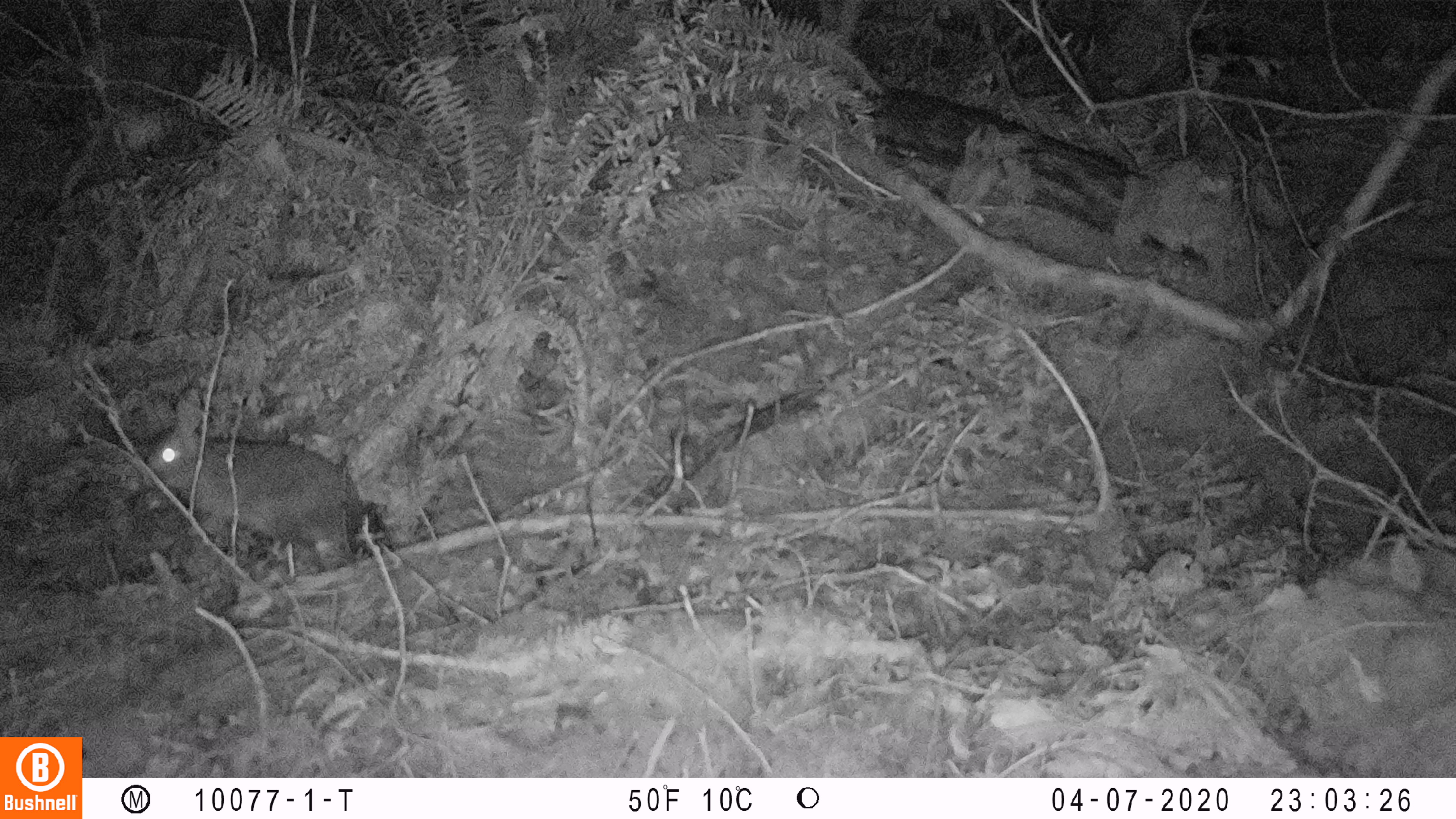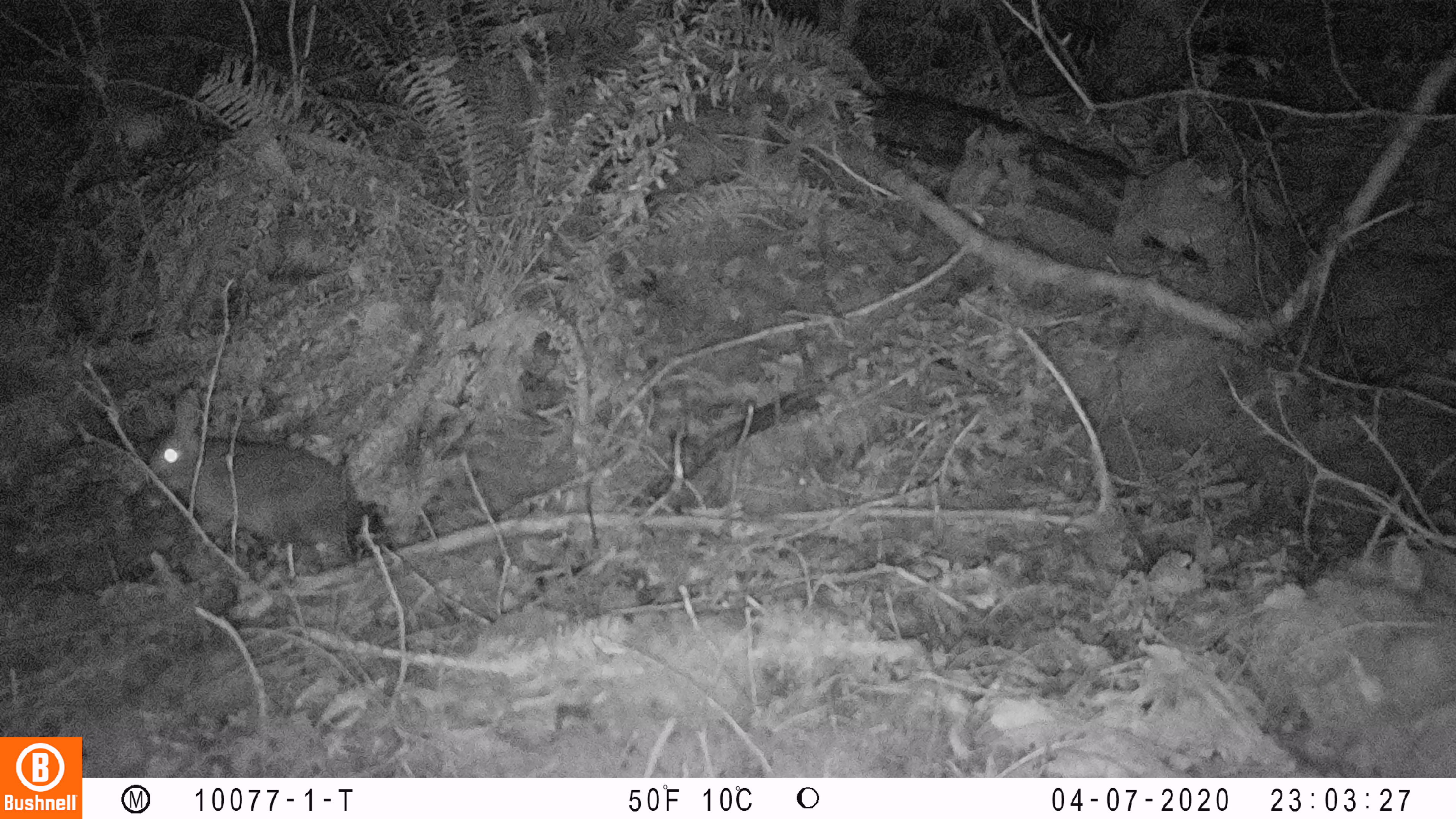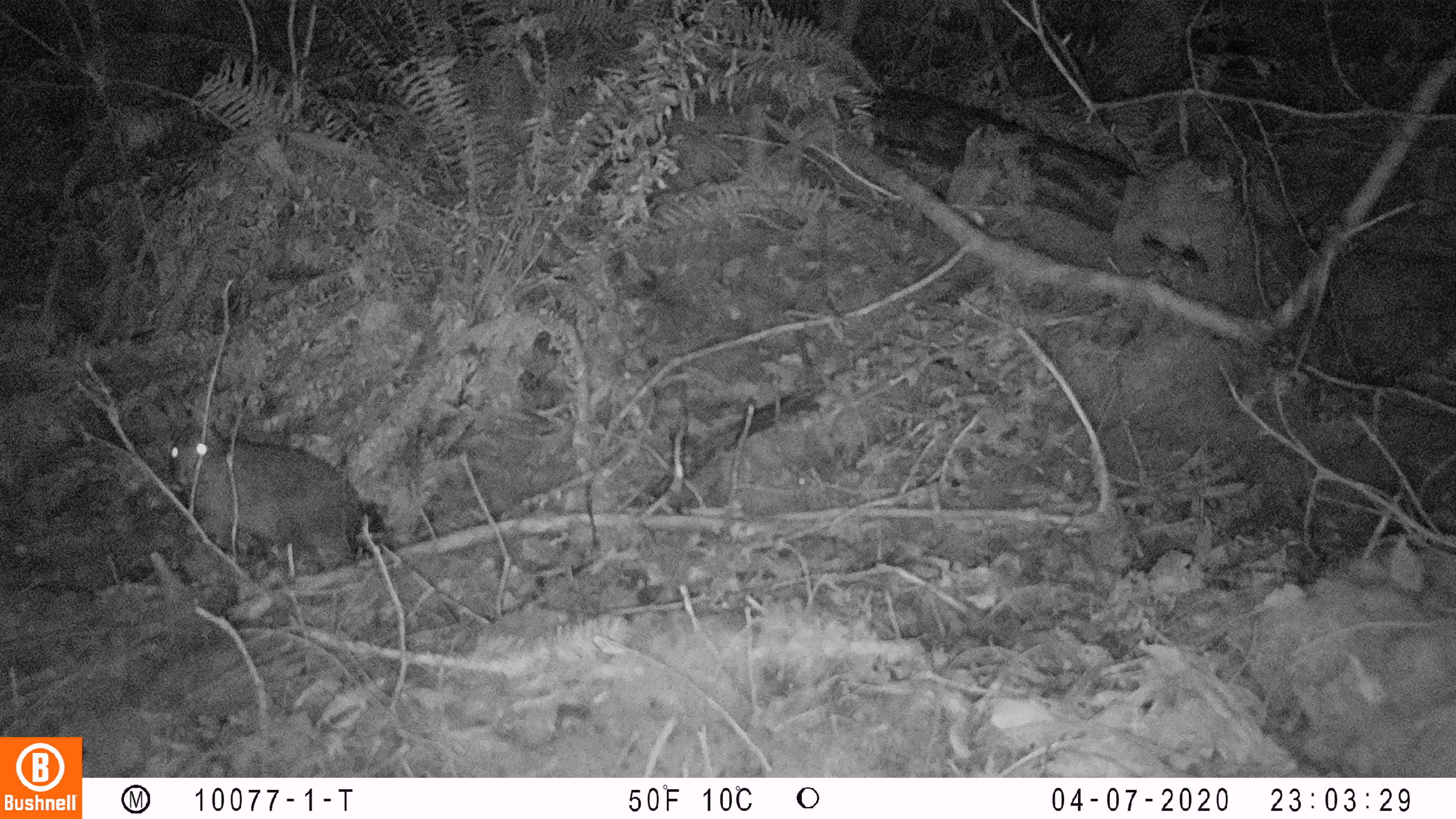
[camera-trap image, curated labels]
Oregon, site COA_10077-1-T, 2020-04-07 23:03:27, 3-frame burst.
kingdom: Animalia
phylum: Chordata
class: Mammalia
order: Lagomorpha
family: Leporidae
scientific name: Leporidae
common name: hares and rabbits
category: leporidae family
Leporidae family (hares and rabbits) (Leporidae).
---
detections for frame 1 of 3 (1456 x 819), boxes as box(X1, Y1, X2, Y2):
leporidae family: box(144, 379, 366, 570)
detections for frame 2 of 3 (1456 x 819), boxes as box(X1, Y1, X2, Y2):
leporidae family: box(149, 380, 361, 568)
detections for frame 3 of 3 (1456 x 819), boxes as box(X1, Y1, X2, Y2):
leporidae family: box(132, 380, 369, 583)